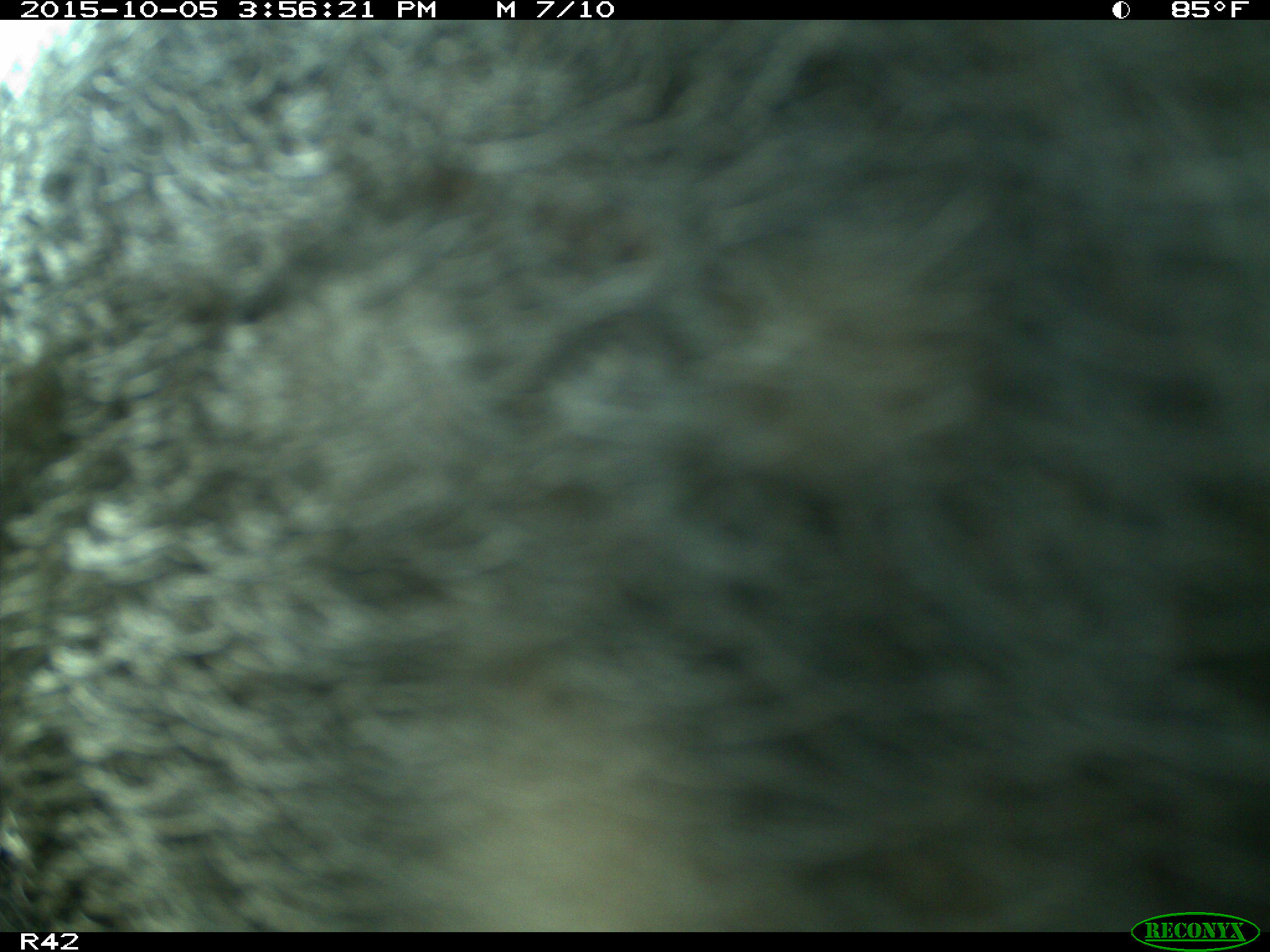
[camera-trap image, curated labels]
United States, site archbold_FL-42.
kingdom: Animalia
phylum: Chordata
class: Mammalia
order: Artiodactyla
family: Suidae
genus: Sus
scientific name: Sus scrofa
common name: wild boar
Sus scrofa (wild boar).